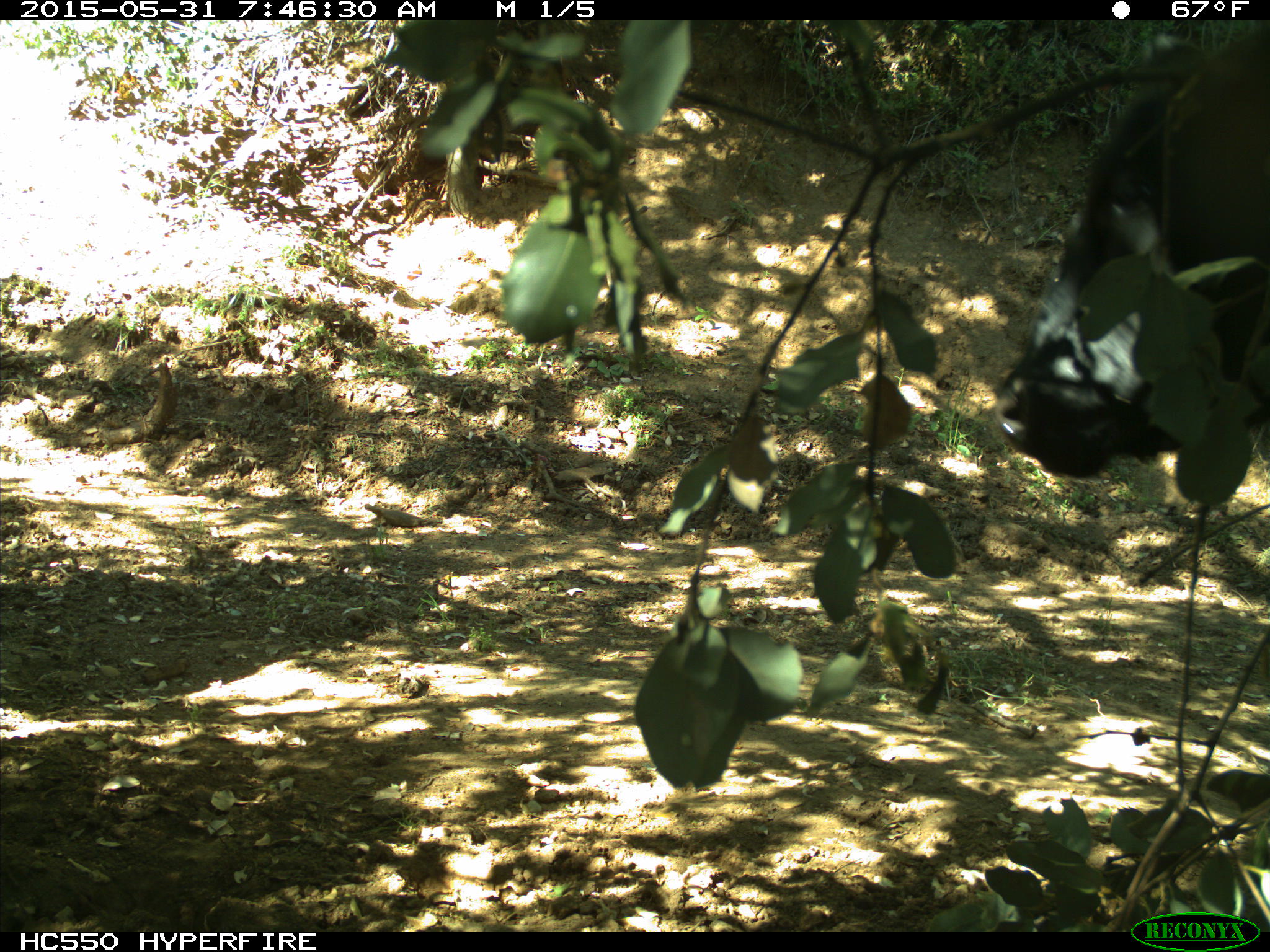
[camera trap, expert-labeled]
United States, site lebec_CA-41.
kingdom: Animalia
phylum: Chordata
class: Mammalia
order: Artiodactyla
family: Bovidae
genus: Bos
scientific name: Bos taurus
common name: domestic cow